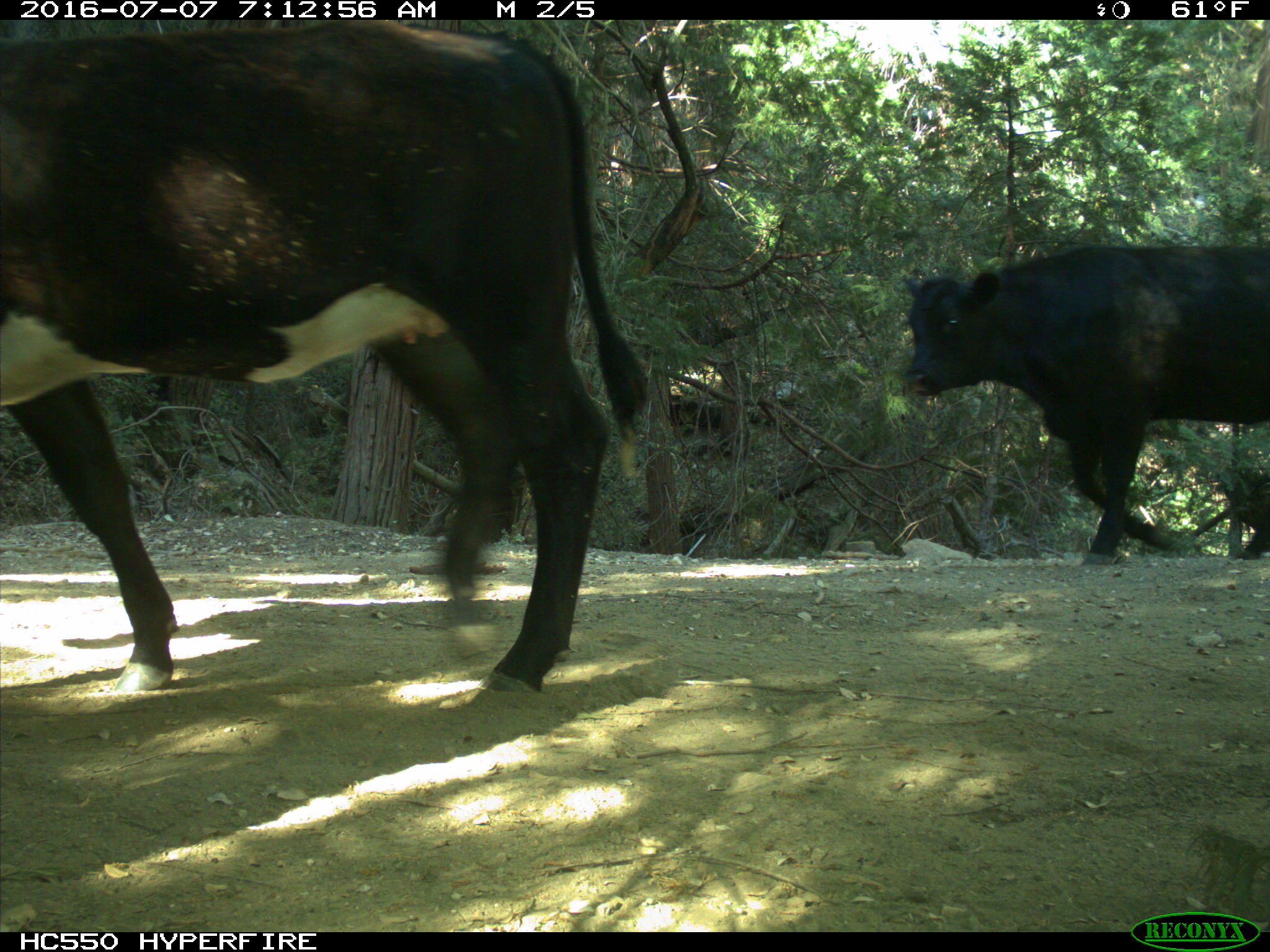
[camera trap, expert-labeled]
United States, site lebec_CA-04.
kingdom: Animalia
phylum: Chordata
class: Mammalia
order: Artiodactyla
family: Bovidae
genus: Bos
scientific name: Bos taurus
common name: domestic cow